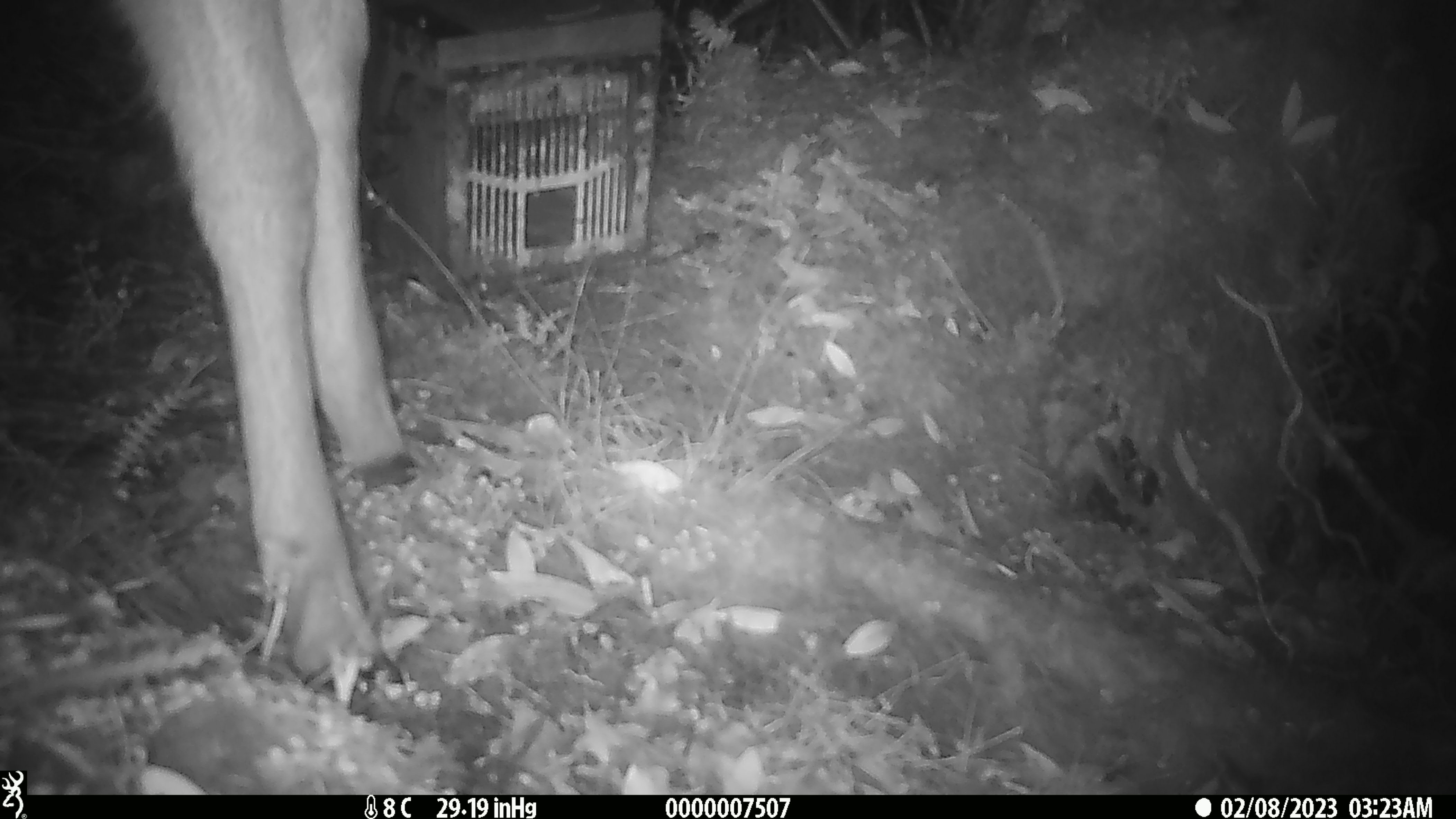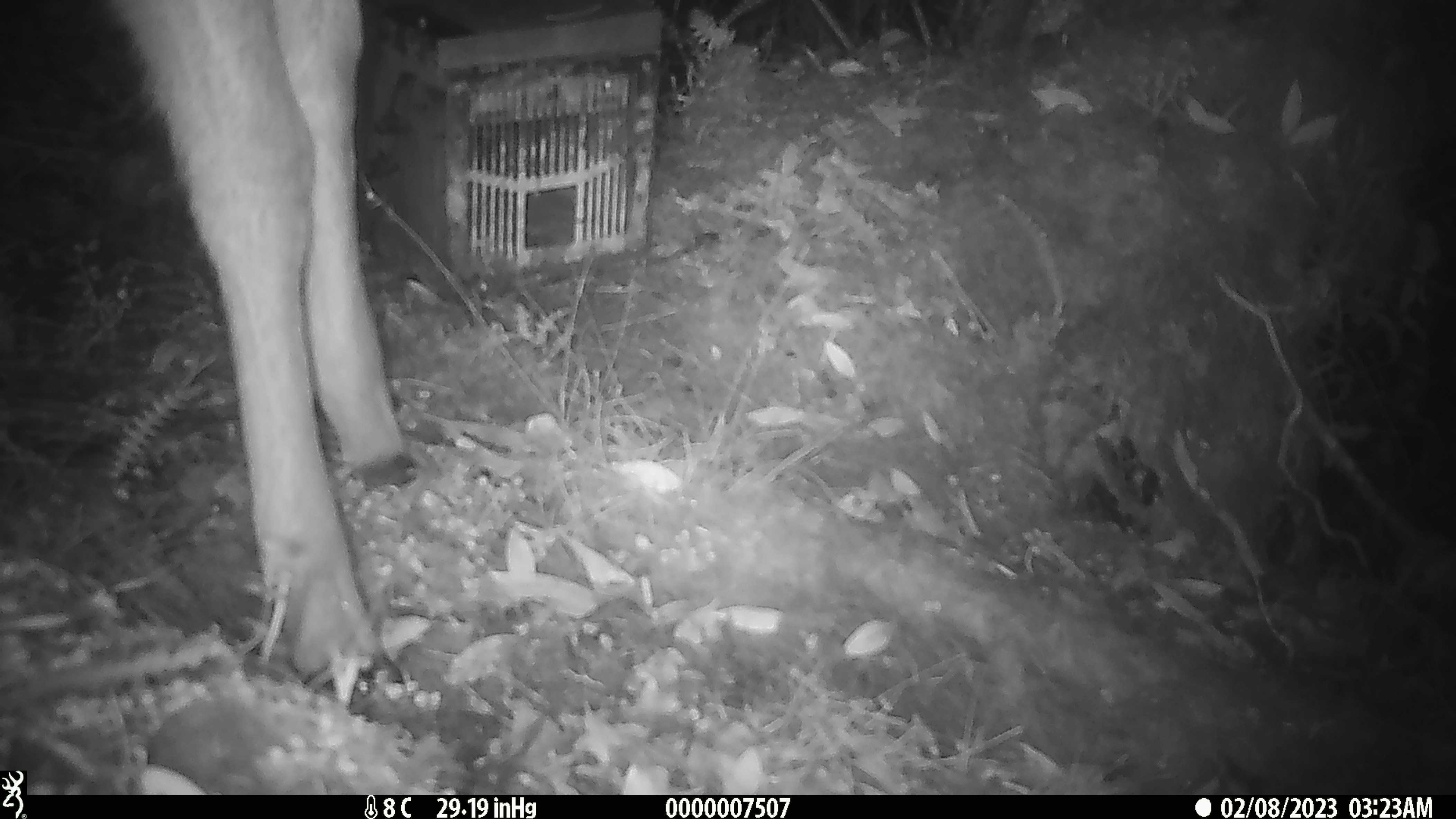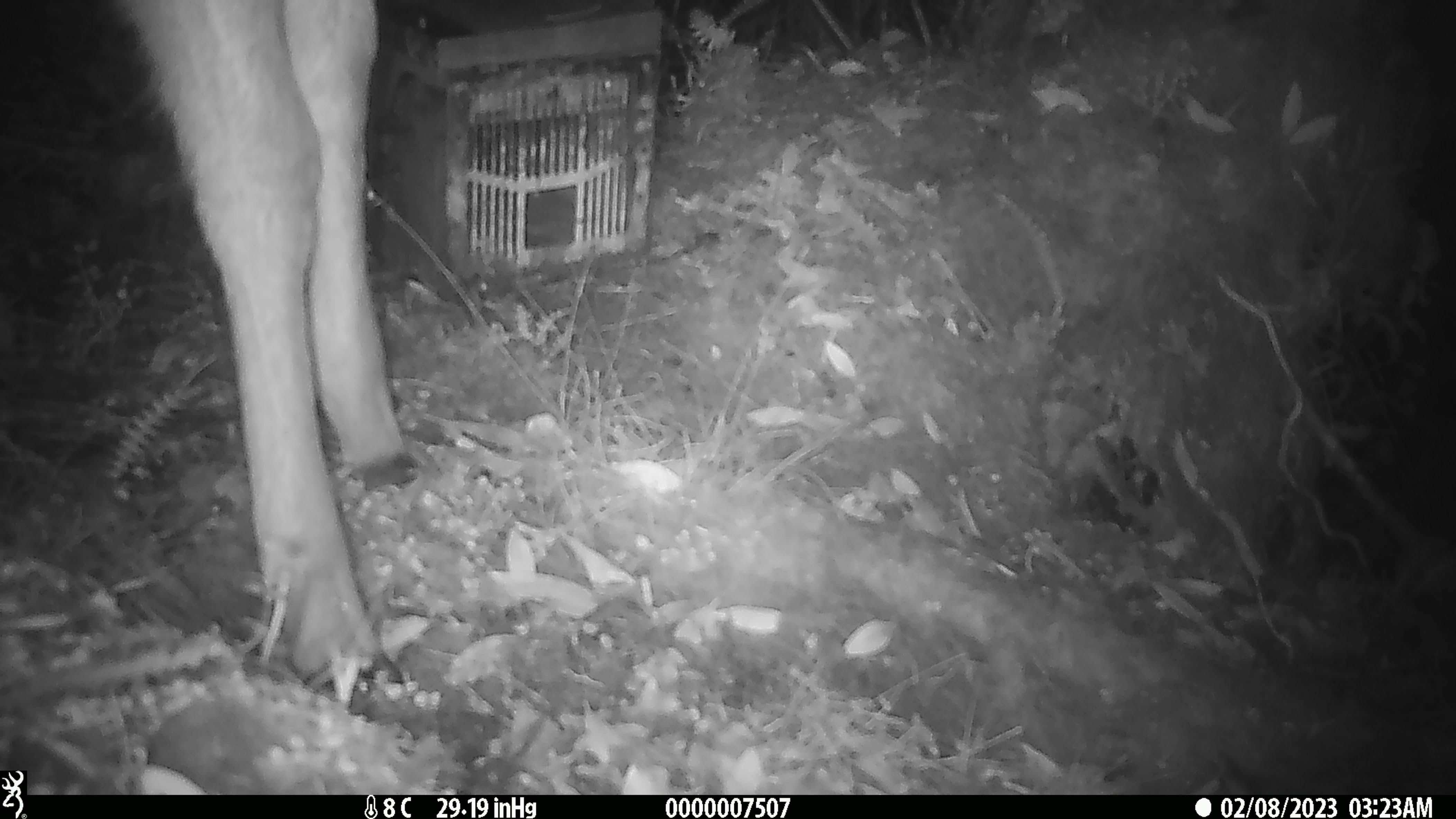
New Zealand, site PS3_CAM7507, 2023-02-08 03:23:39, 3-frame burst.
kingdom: Animalia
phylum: Chordata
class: Mammalia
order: Artiodactyla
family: Cervidae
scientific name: Cervidae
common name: deer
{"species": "deer (Cervidae)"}